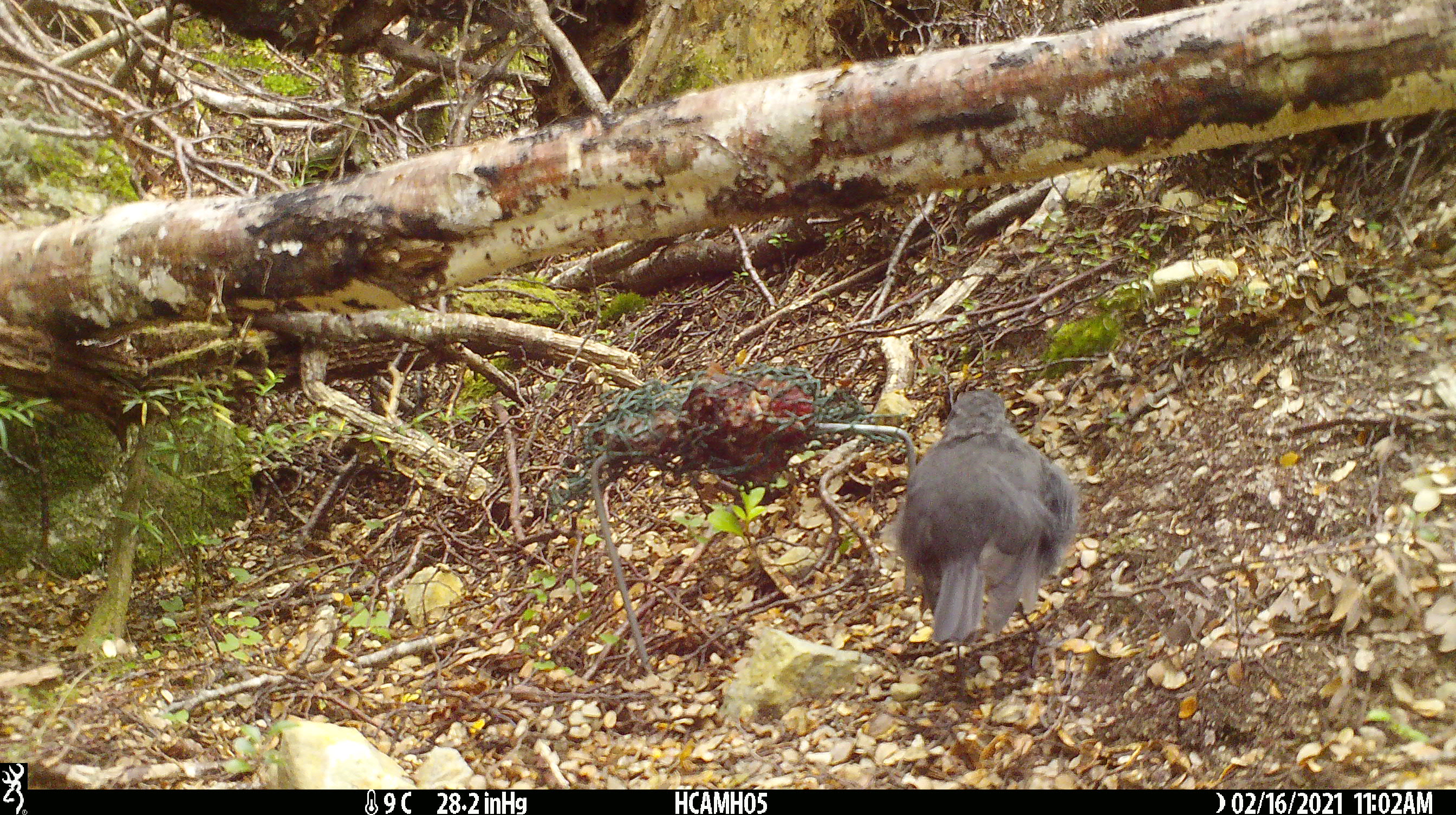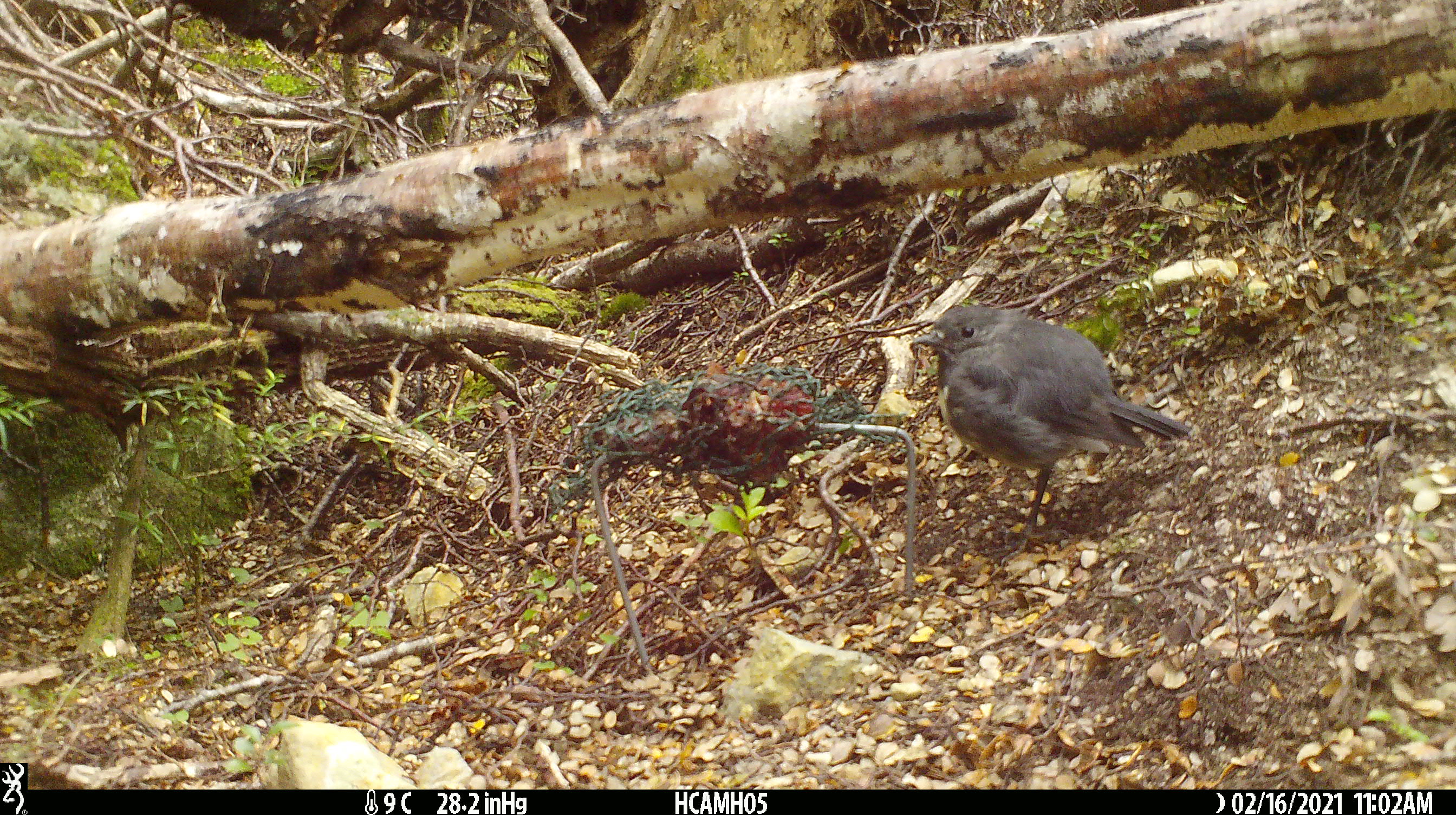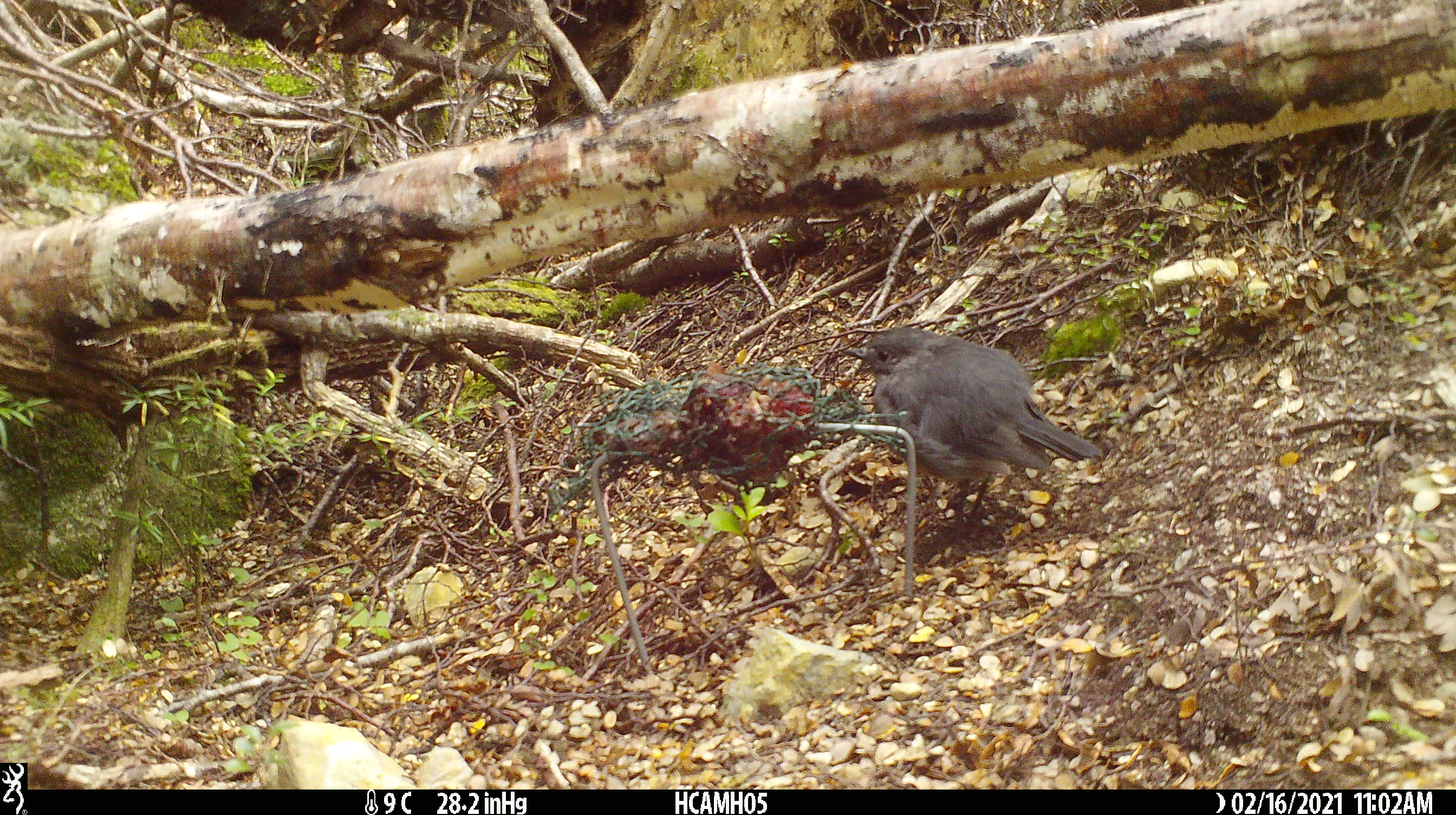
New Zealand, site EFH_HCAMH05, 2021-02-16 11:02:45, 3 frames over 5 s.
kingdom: Animalia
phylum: Chordata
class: Aves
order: Passeriformes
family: Petroicidae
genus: Petroica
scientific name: Petroica australis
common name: new zealand robin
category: robin